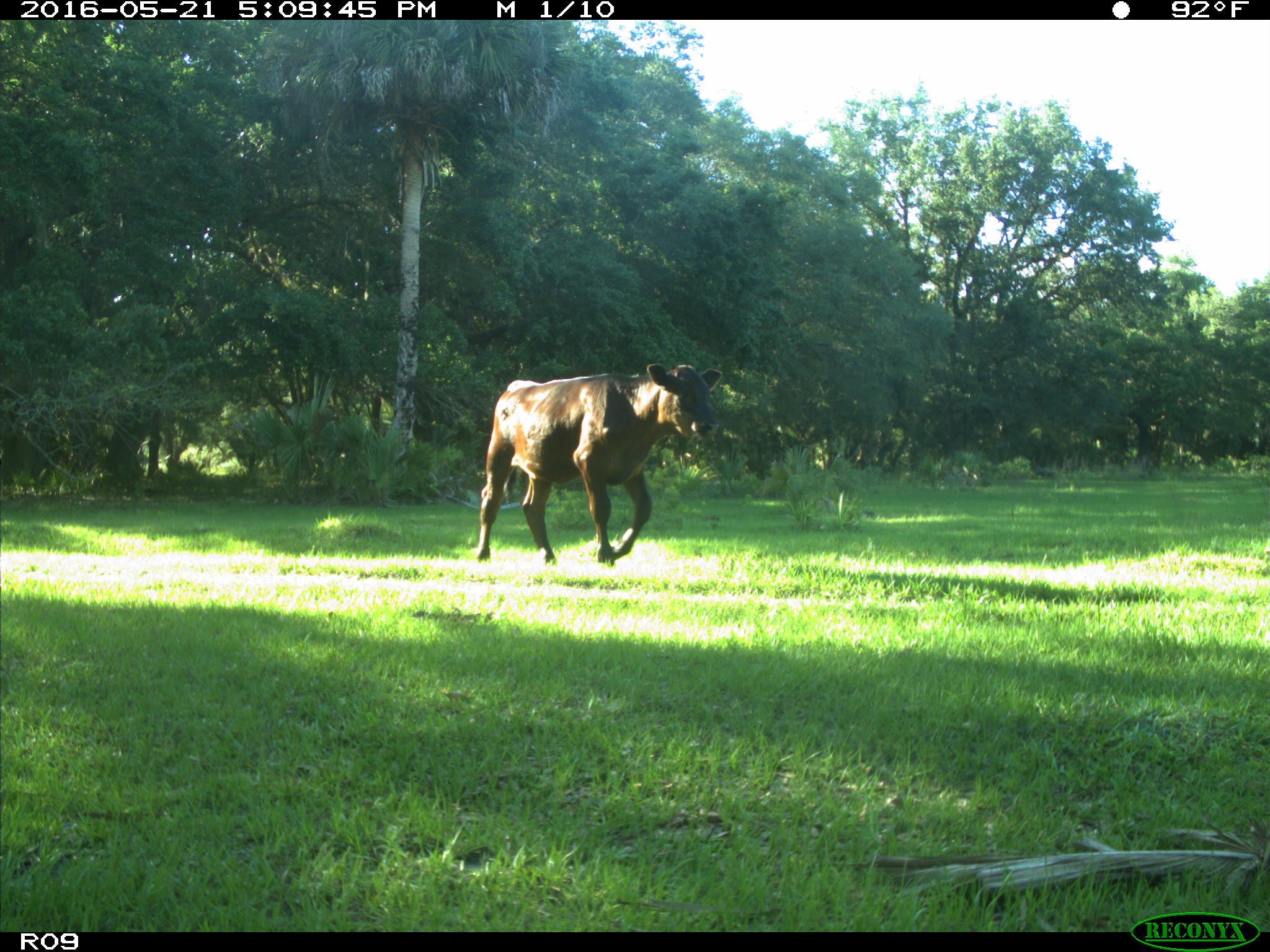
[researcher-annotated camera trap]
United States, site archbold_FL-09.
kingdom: Animalia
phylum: Chordata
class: Mammalia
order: Artiodactyla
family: Bovidae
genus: Bos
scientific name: Bos taurus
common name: domestic cow